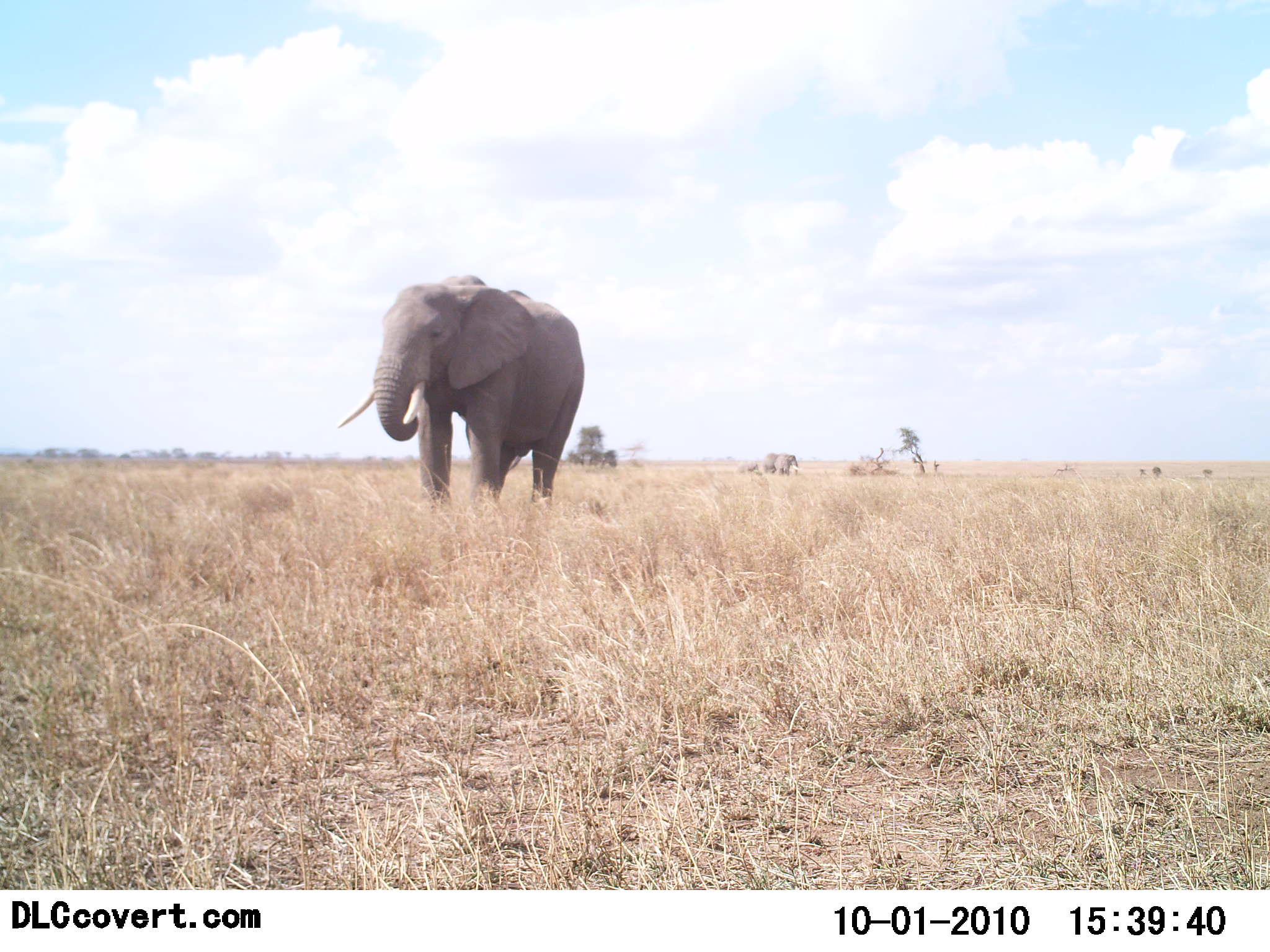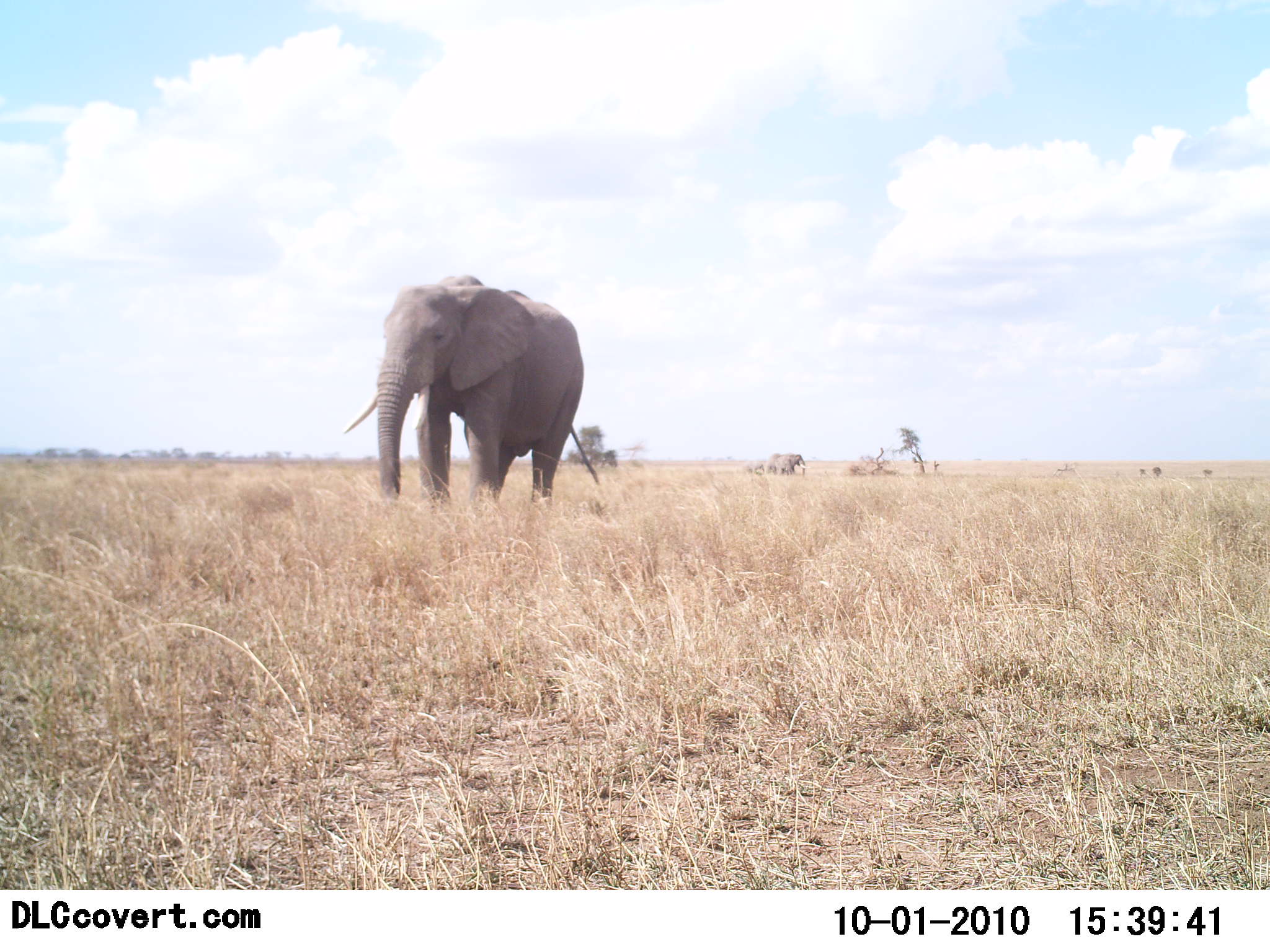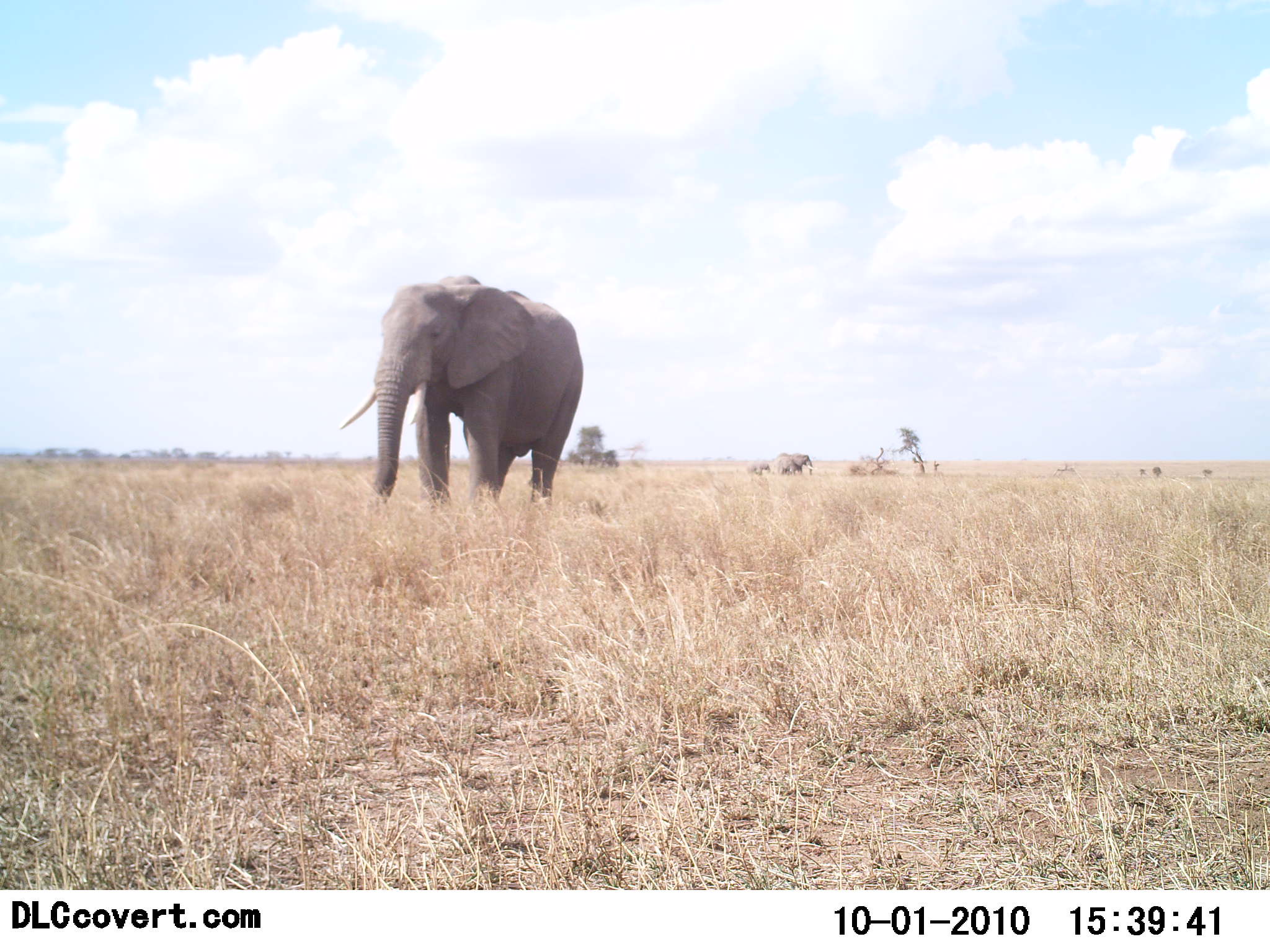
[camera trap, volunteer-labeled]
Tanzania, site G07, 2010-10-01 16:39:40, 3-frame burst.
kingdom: Animalia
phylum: Chordata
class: Mammalia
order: Proboscidea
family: Elephantidae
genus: Loxodonta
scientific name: Loxodonta africana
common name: african bush elephant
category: elephant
Elephant (african bush elephant) (Loxodonta africana), count 3. Behavior (volunteer vote fractions): standing 32%, resting 0%, moving 73%, interacting 0%. Young present (vote fraction): 55%. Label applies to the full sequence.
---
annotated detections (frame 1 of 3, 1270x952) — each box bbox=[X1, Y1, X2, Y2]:
animal: bbox=[336, 273, 586, 516]; bbox=[774, 453, 799, 476]; bbox=[762, 452, 782, 475]; bbox=[736, 461, 759, 477]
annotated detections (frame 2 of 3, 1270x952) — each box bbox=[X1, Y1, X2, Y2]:
animal: bbox=[343, 274, 601, 516]; bbox=[777, 453, 810, 477]; bbox=[765, 452, 787, 474]; bbox=[744, 461, 765, 476]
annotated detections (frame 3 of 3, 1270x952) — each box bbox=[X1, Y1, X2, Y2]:
animal: bbox=[340, 273, 584, 517]; bbox=[784, 453, 816, 476]; bbox=[773, 453, 794, 476]; bbox=[748, 461, 771, 476]